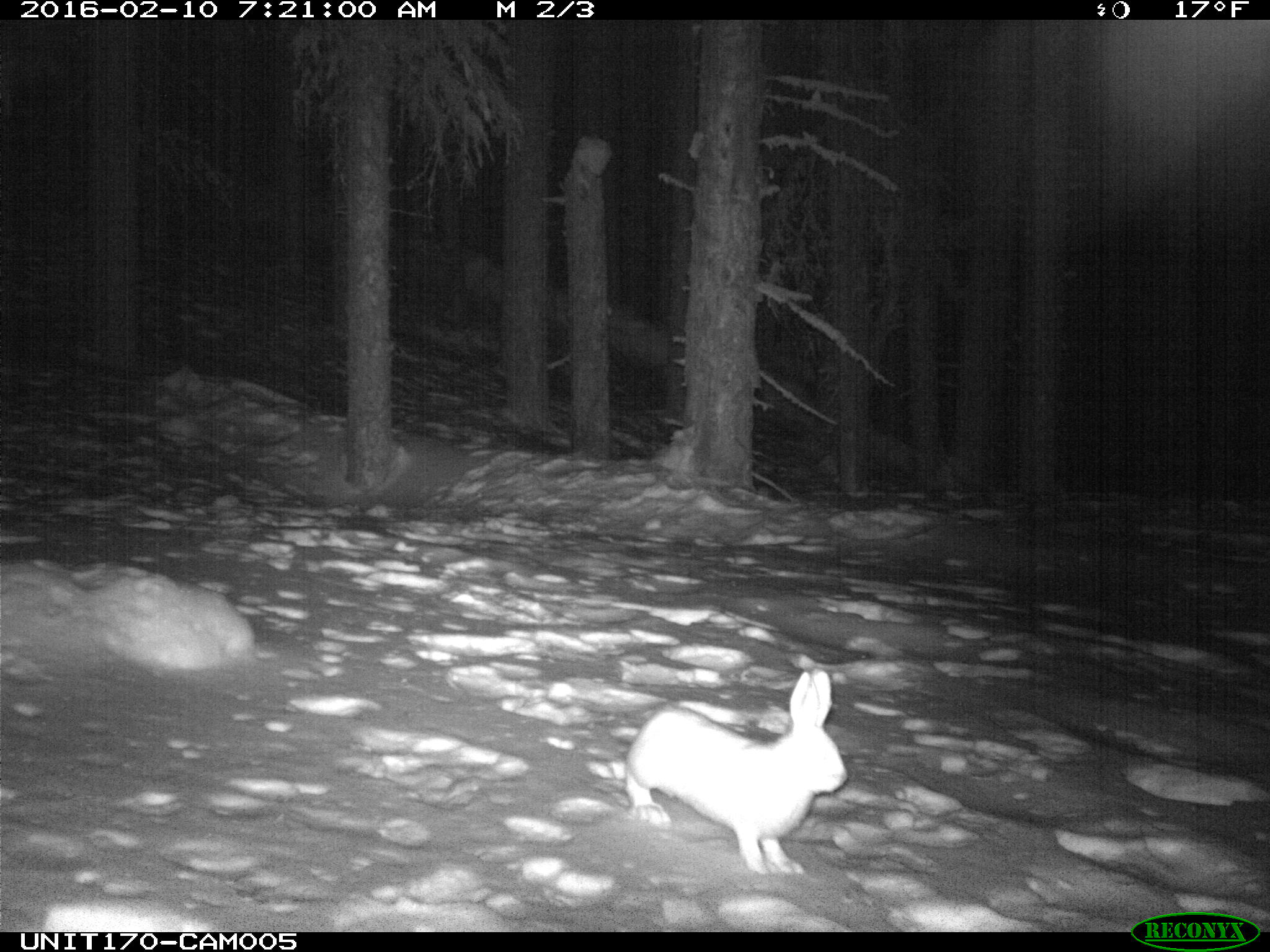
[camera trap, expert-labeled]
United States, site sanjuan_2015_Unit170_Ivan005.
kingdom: Animalia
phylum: Chordata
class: Mammalia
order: Lagomorpha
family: Leporidae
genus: Lepus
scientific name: Lepus americanus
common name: snowshoe hare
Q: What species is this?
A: Lepus americanus (snowshoe hare).